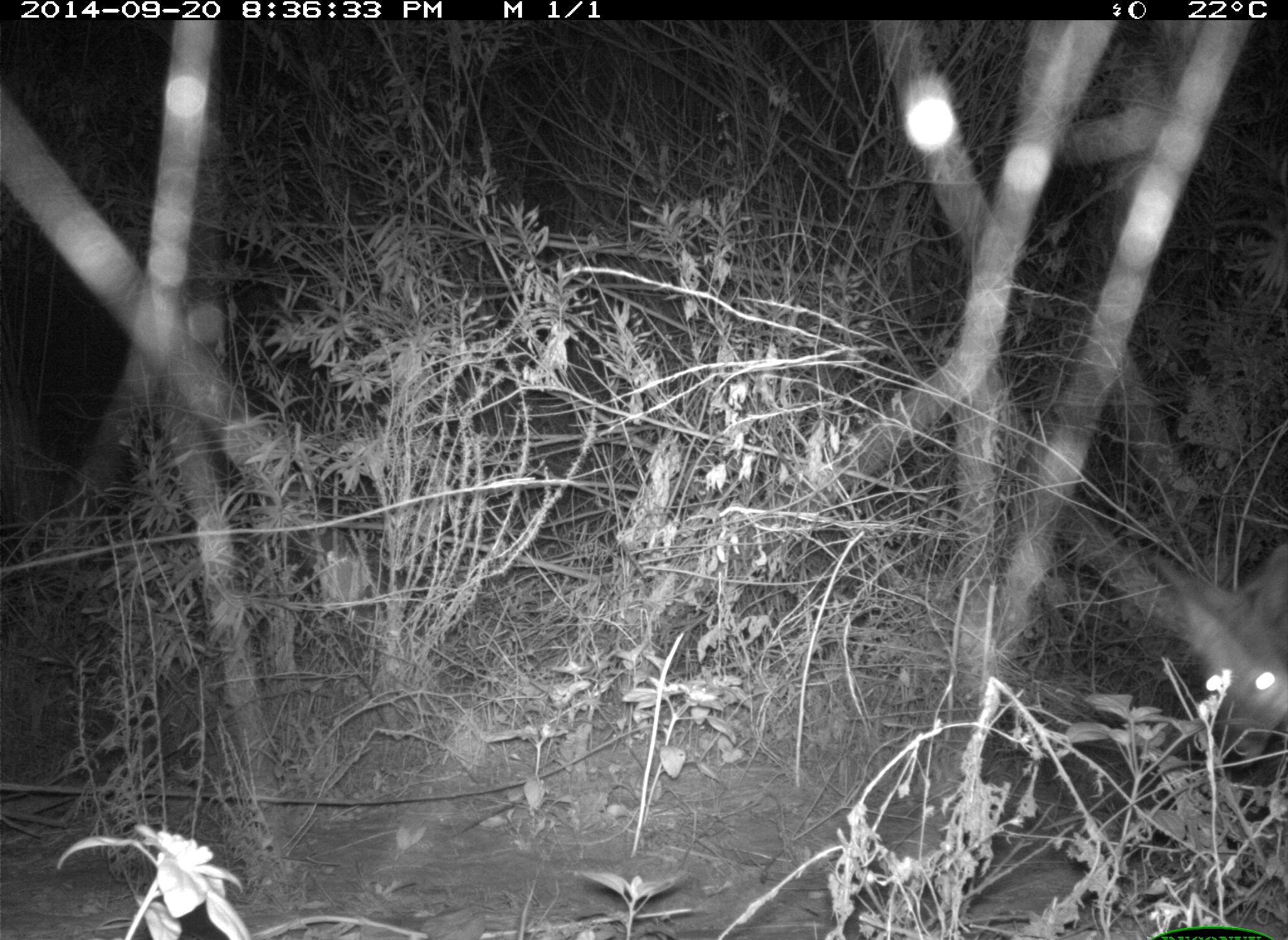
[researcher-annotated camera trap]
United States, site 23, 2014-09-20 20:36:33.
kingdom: Animalia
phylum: Chordata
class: Mammalia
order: Carnivora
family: Canidae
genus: Canis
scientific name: Canis latrans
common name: coyote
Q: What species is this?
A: Coyote (Canis latrans).